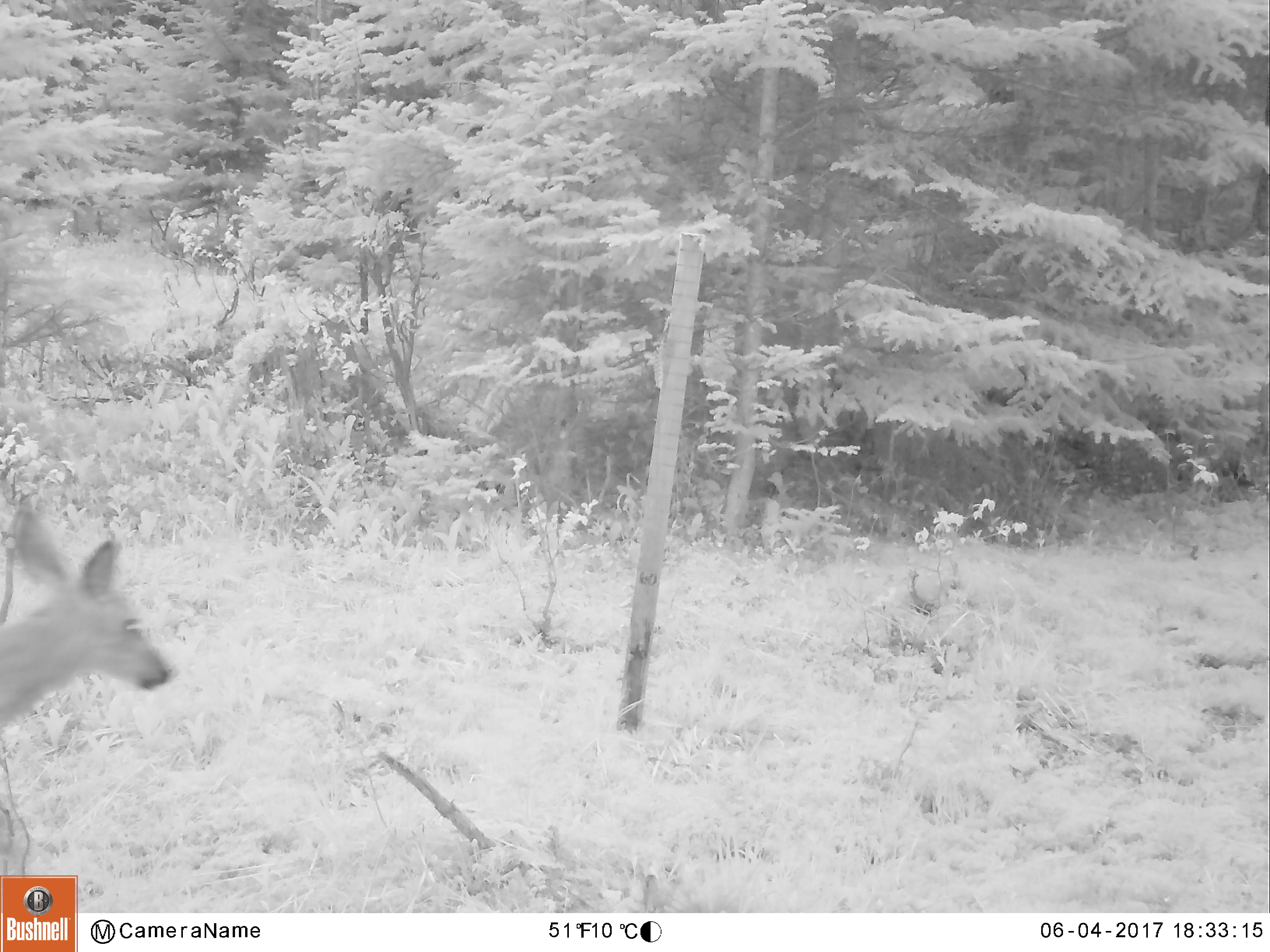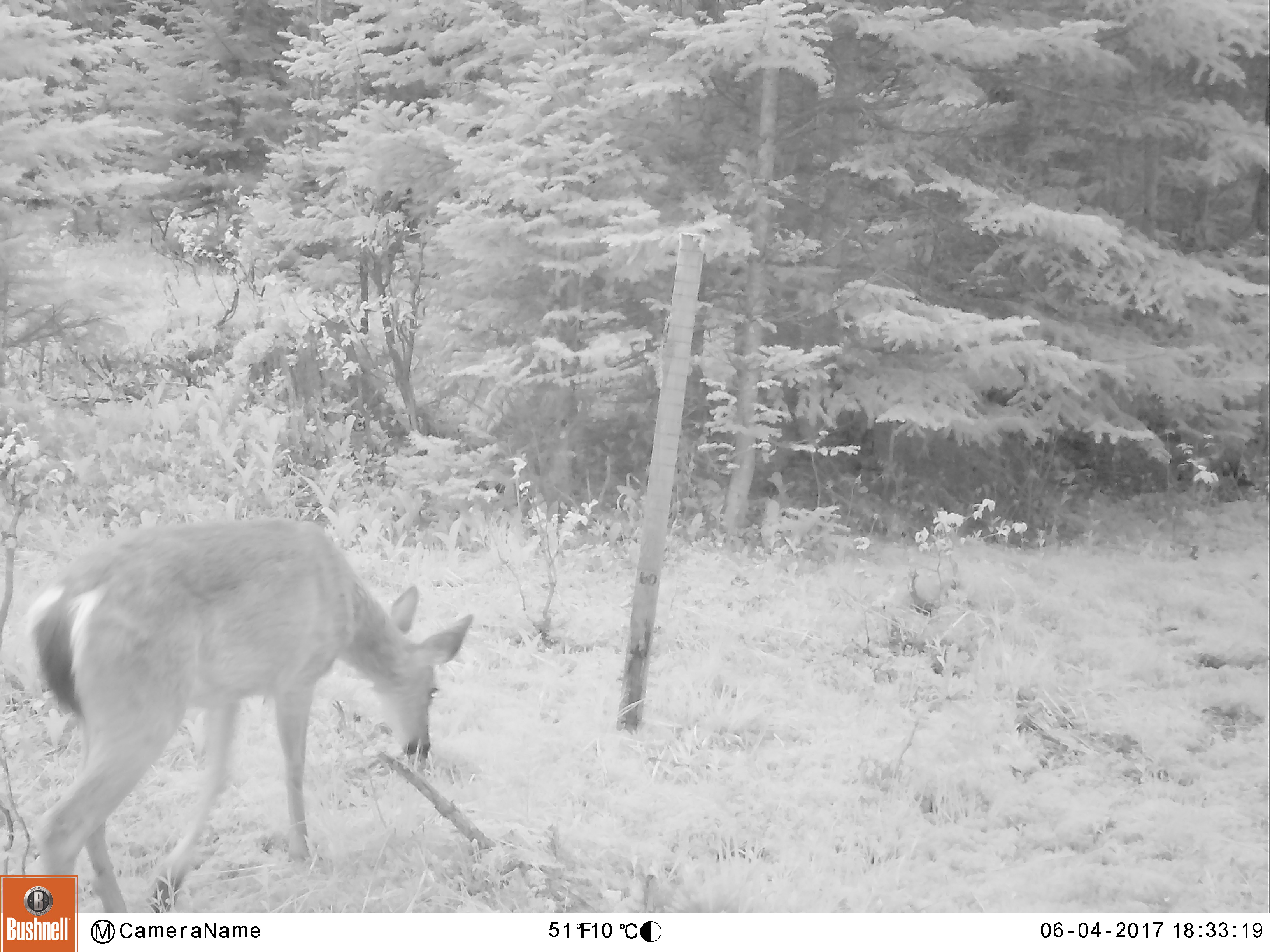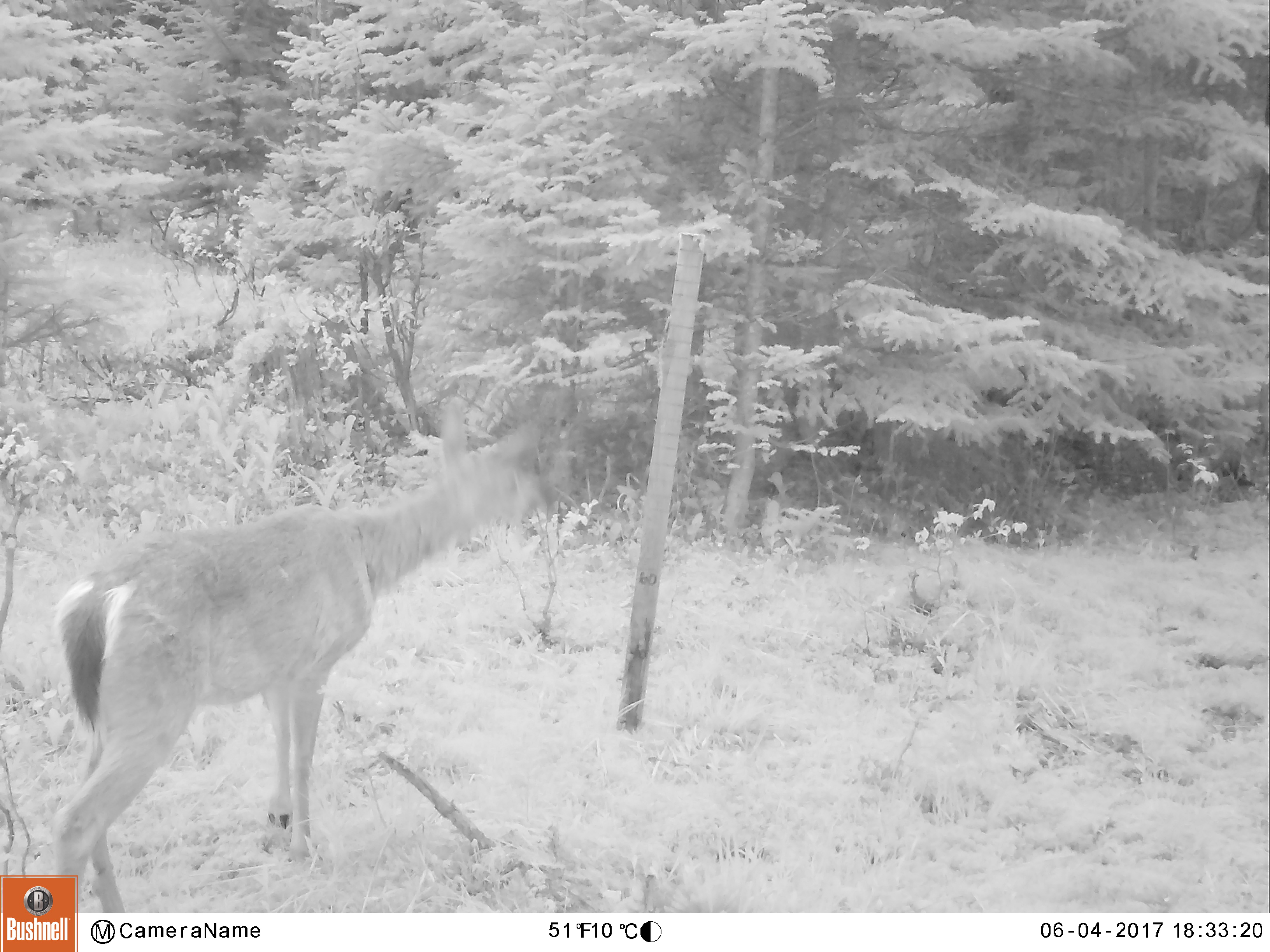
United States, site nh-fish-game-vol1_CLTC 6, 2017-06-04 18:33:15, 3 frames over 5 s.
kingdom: Animalia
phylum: Chordata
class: Mammalia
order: Artiodactyla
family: Cervidae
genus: Odocoileus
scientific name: Odocoileus virginianus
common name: white-tailed deer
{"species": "white-tailed deer (Odocoileus virginianus)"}